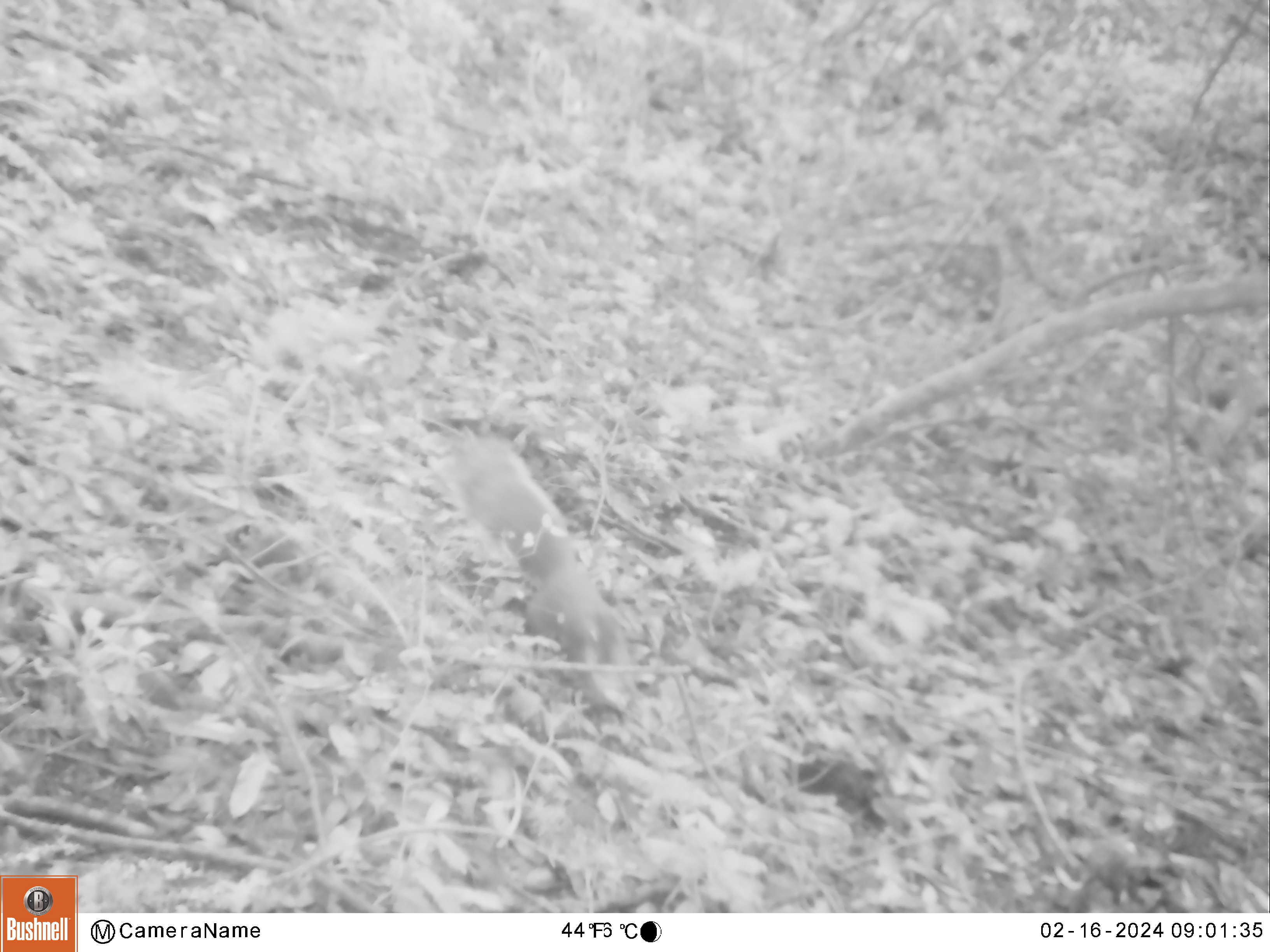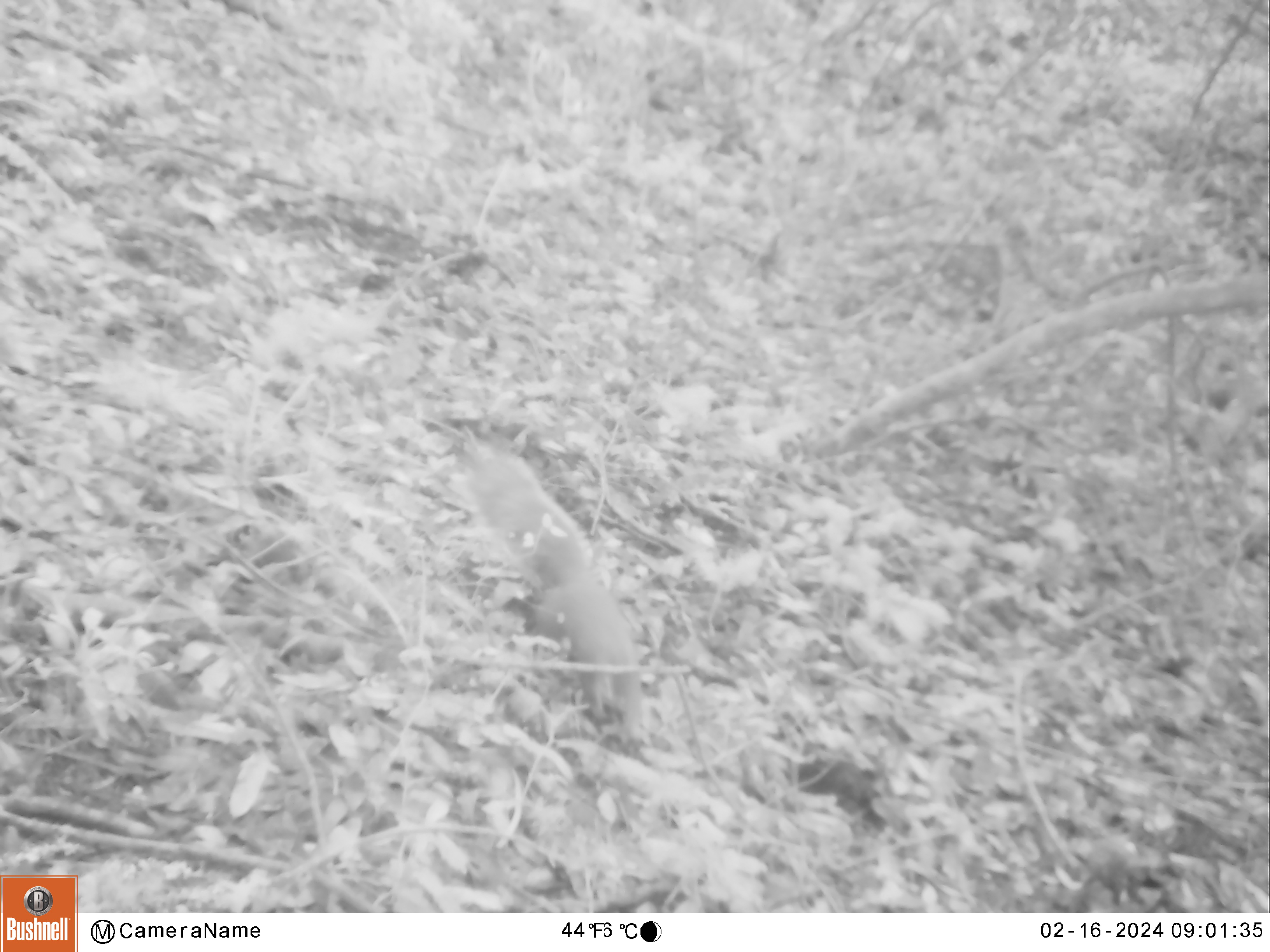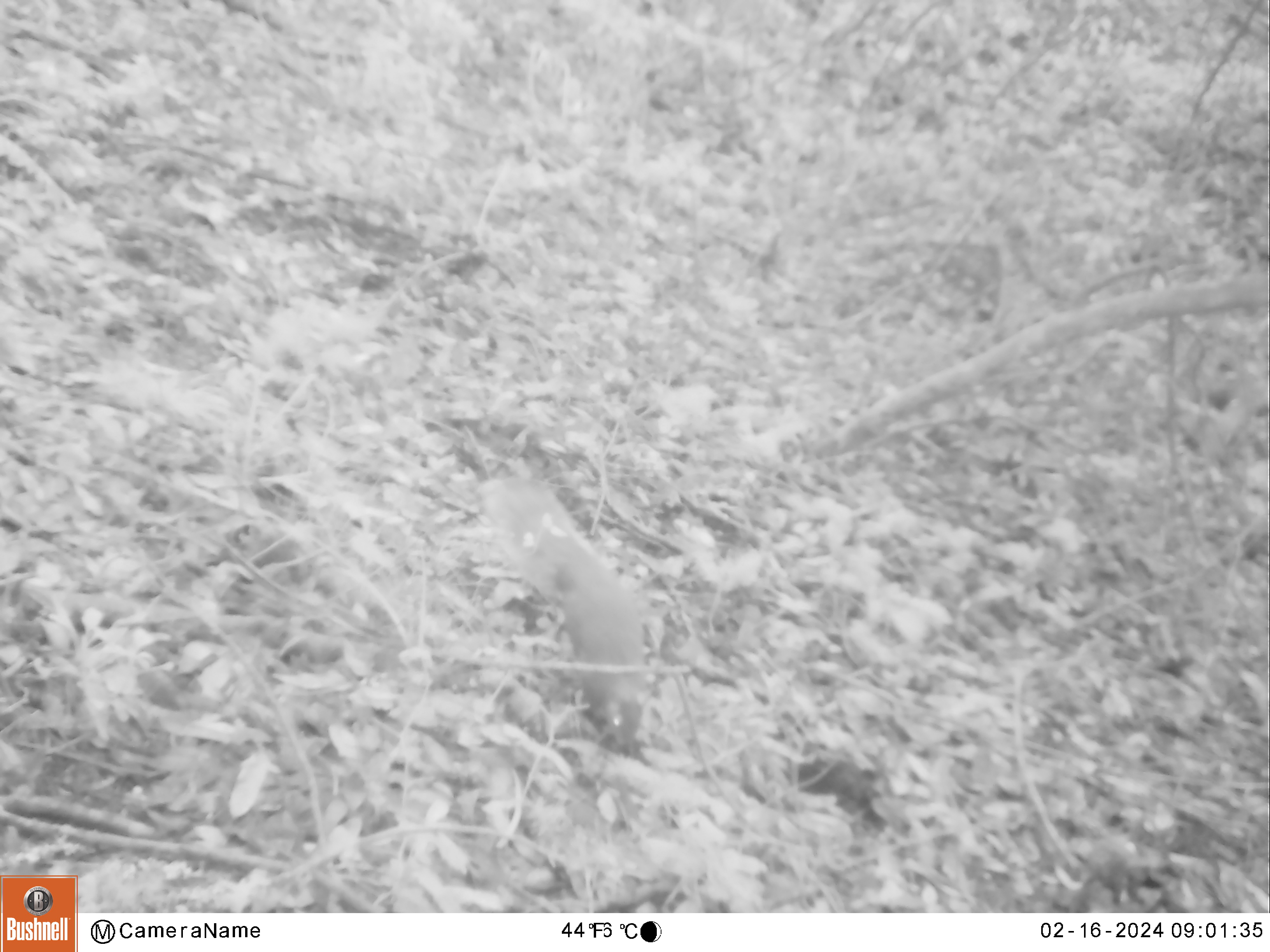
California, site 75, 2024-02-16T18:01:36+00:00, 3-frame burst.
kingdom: Animalia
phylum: Chordata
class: Mammalia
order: Rodentia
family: Sciuridae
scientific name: Sciuridae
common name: squirrel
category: unknown squirrel